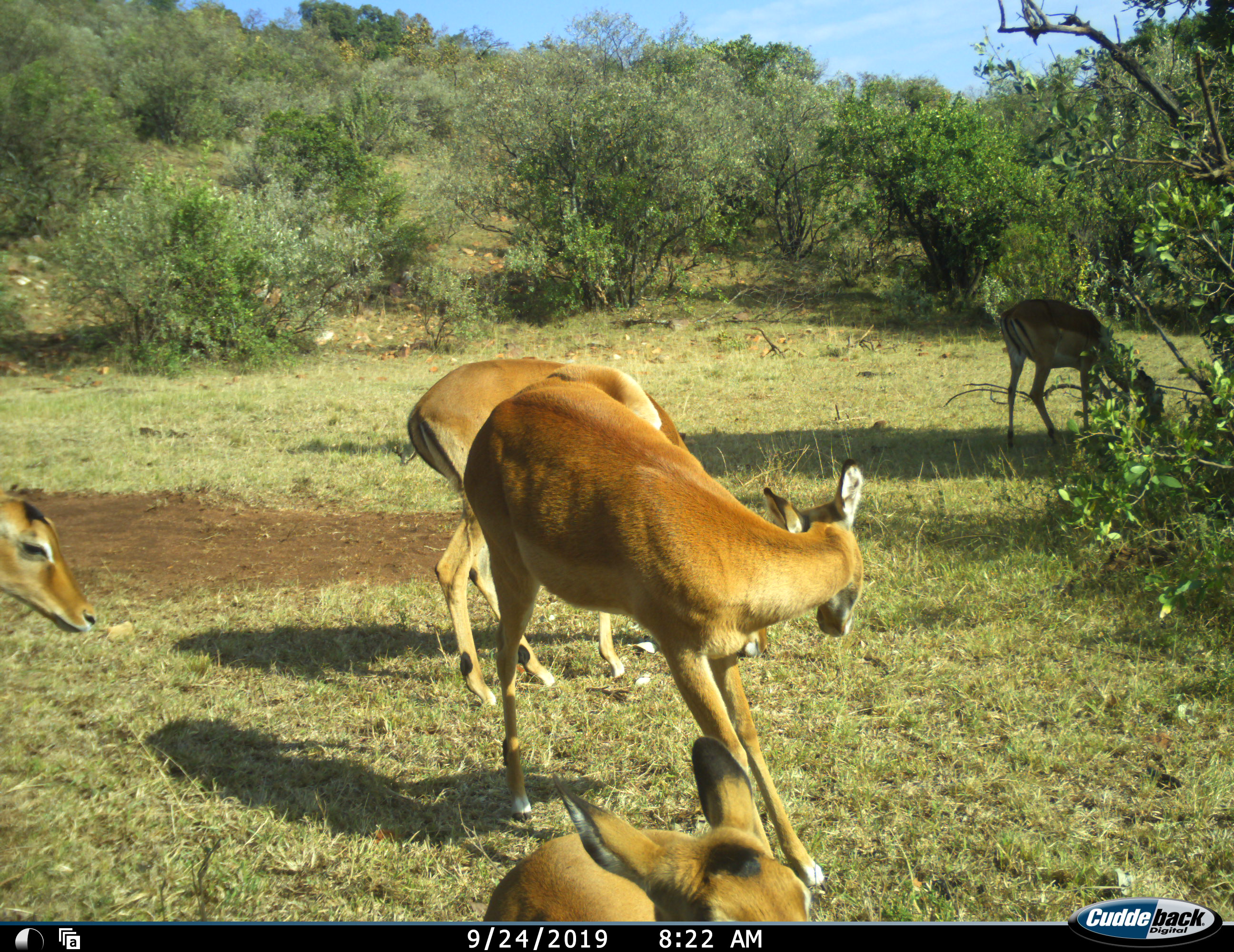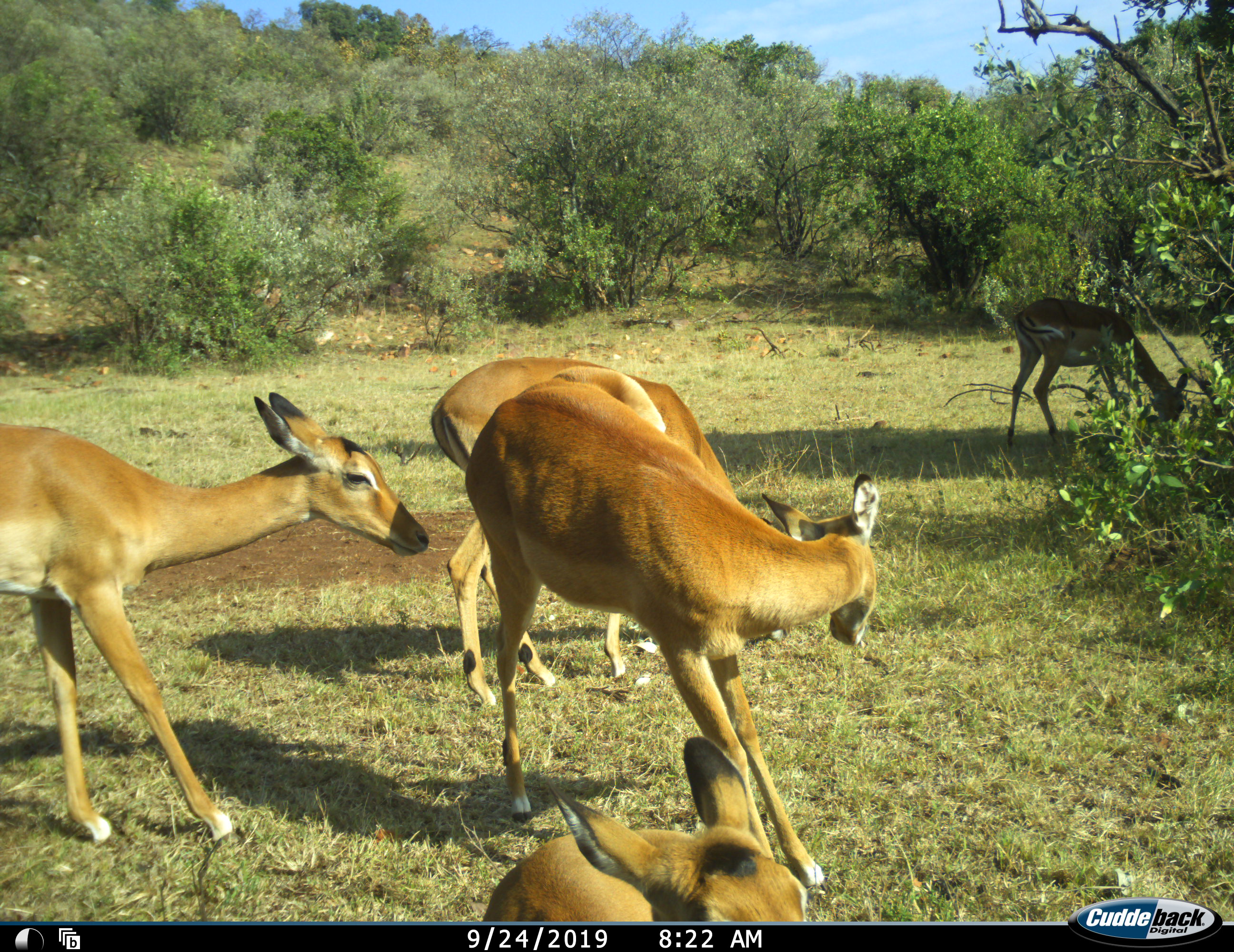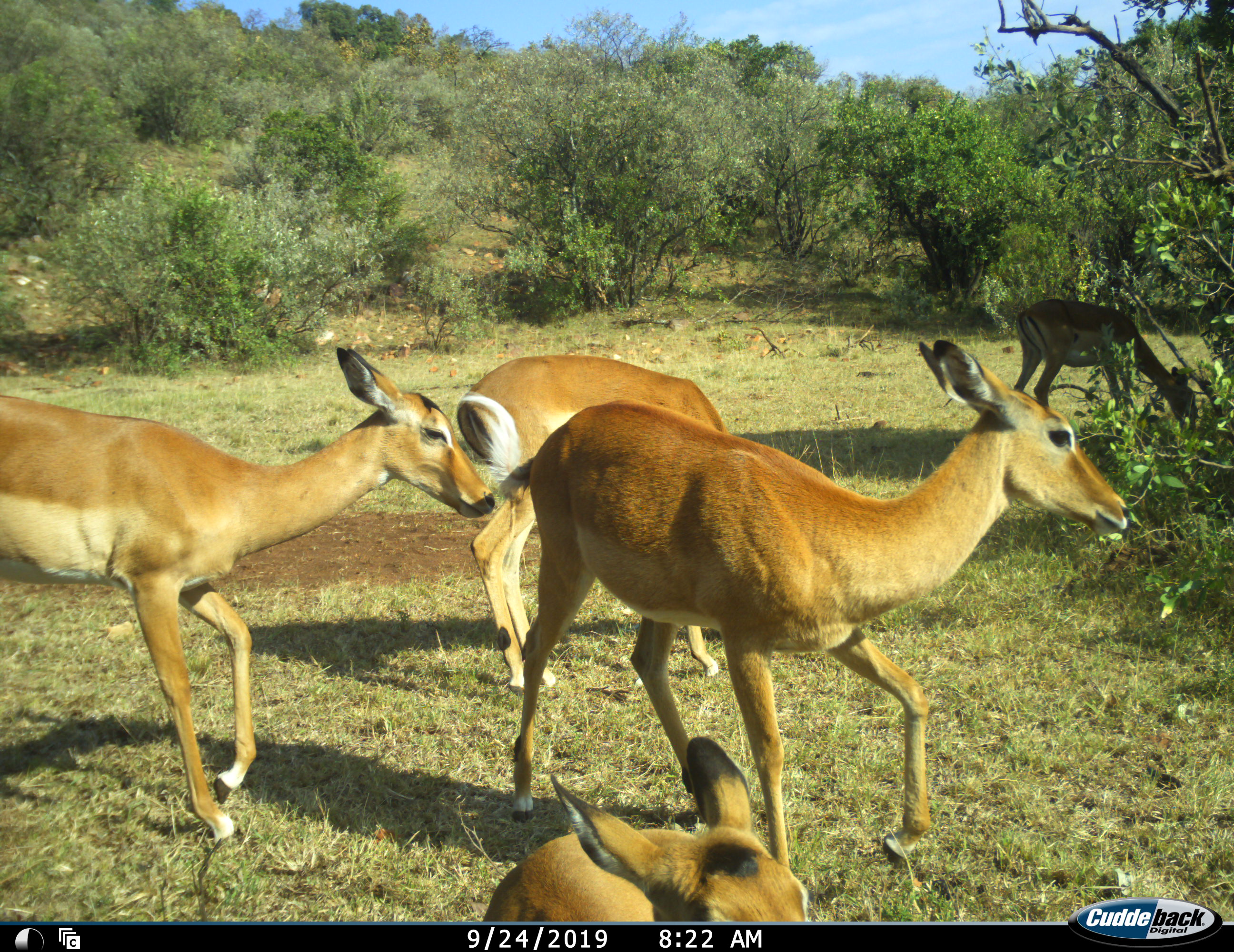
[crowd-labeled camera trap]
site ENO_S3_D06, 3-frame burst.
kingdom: Animalia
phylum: Chordata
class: Mammalia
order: Artiodactyla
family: Bovidae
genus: Aepyceros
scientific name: Aepyceros melampus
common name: impala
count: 5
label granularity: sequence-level